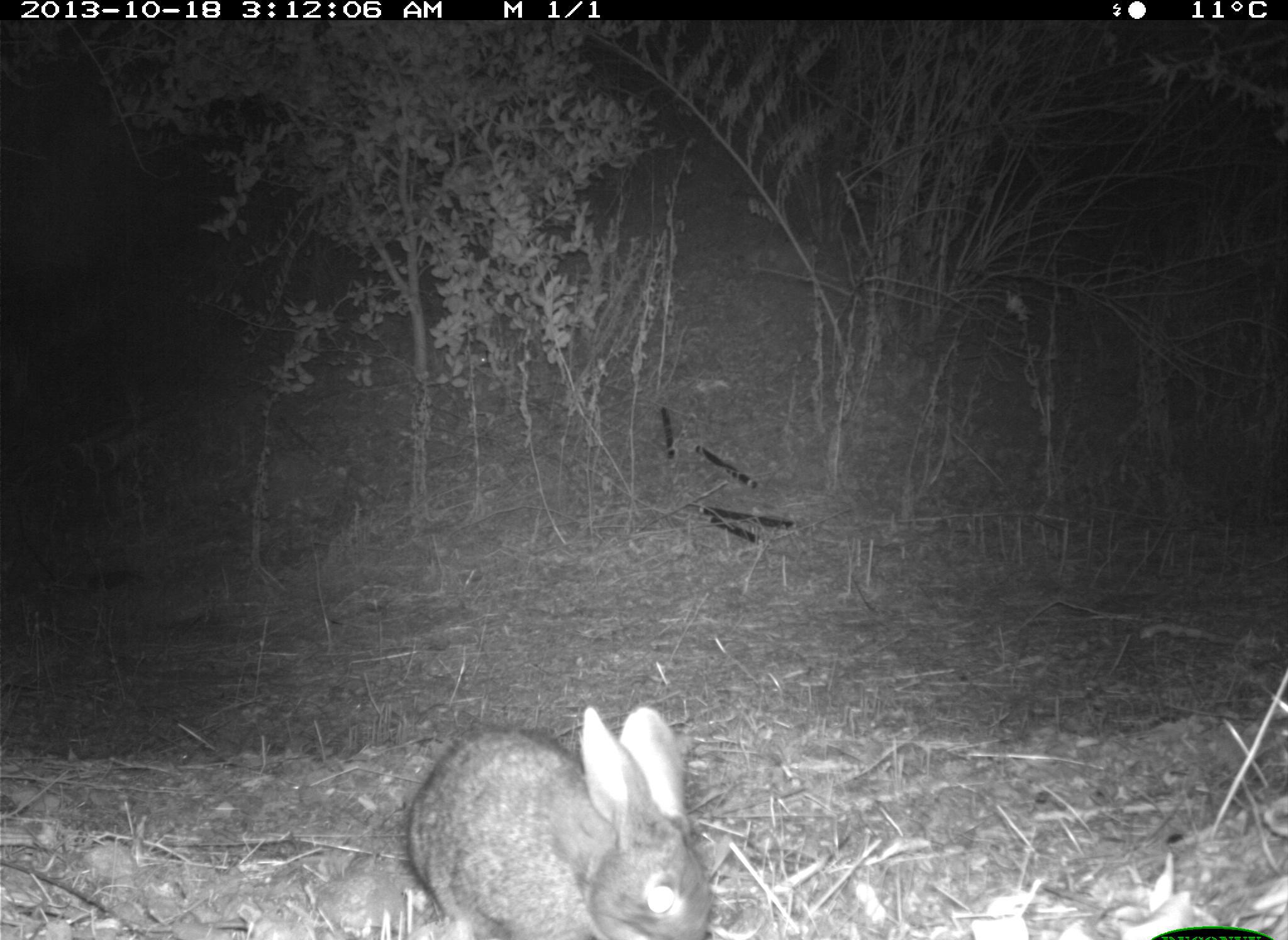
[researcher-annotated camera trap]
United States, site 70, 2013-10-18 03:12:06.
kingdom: Animalia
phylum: Chordata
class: Mammalia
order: Lagomorpha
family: Leporidae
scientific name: Leporidae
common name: rabbits and hares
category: rabbit